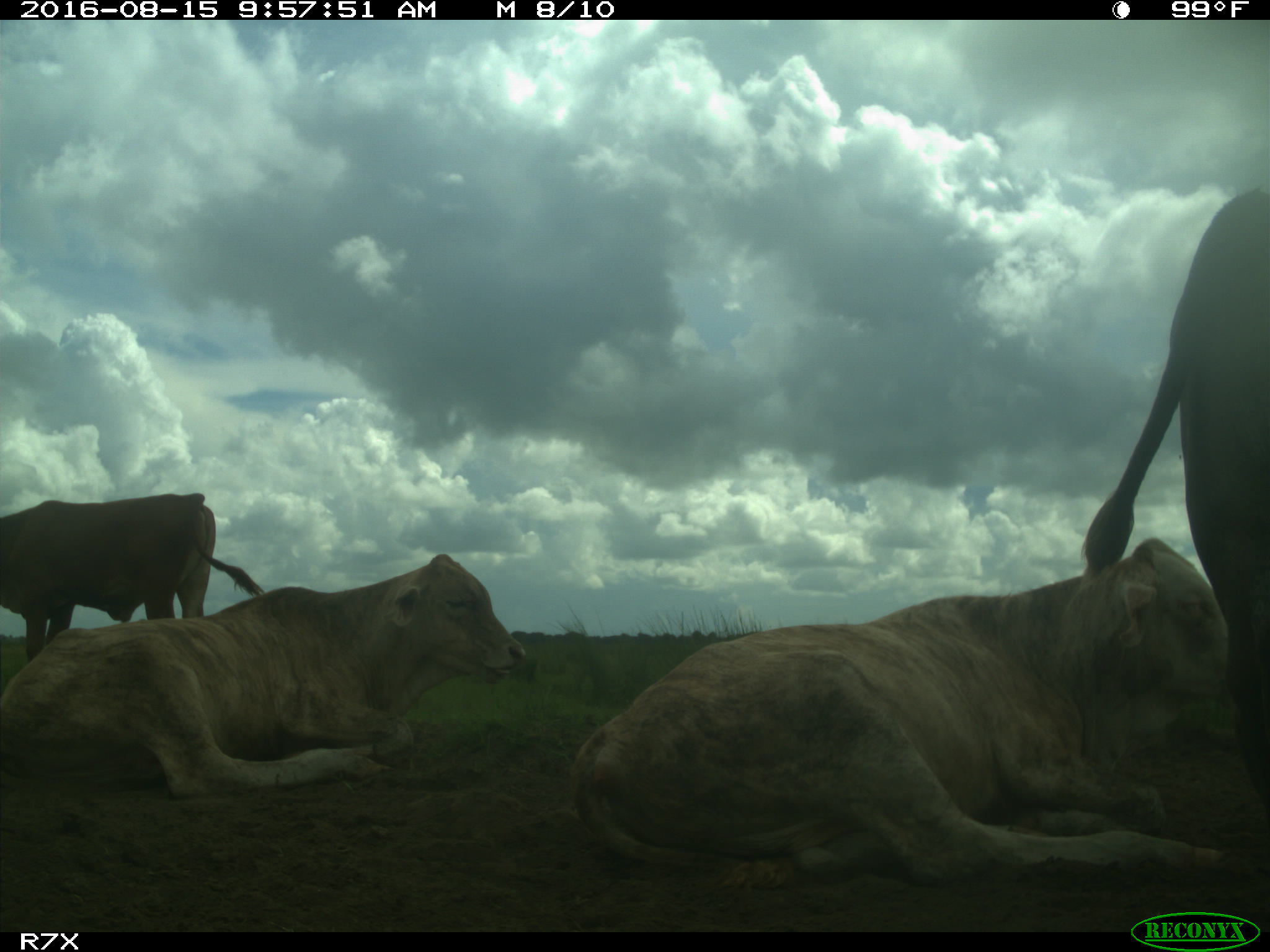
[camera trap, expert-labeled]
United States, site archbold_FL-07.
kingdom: Animalia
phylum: Chordata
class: Mammalia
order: Artiodactyla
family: Bovidae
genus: Bos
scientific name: Bos taurus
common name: domestic cow